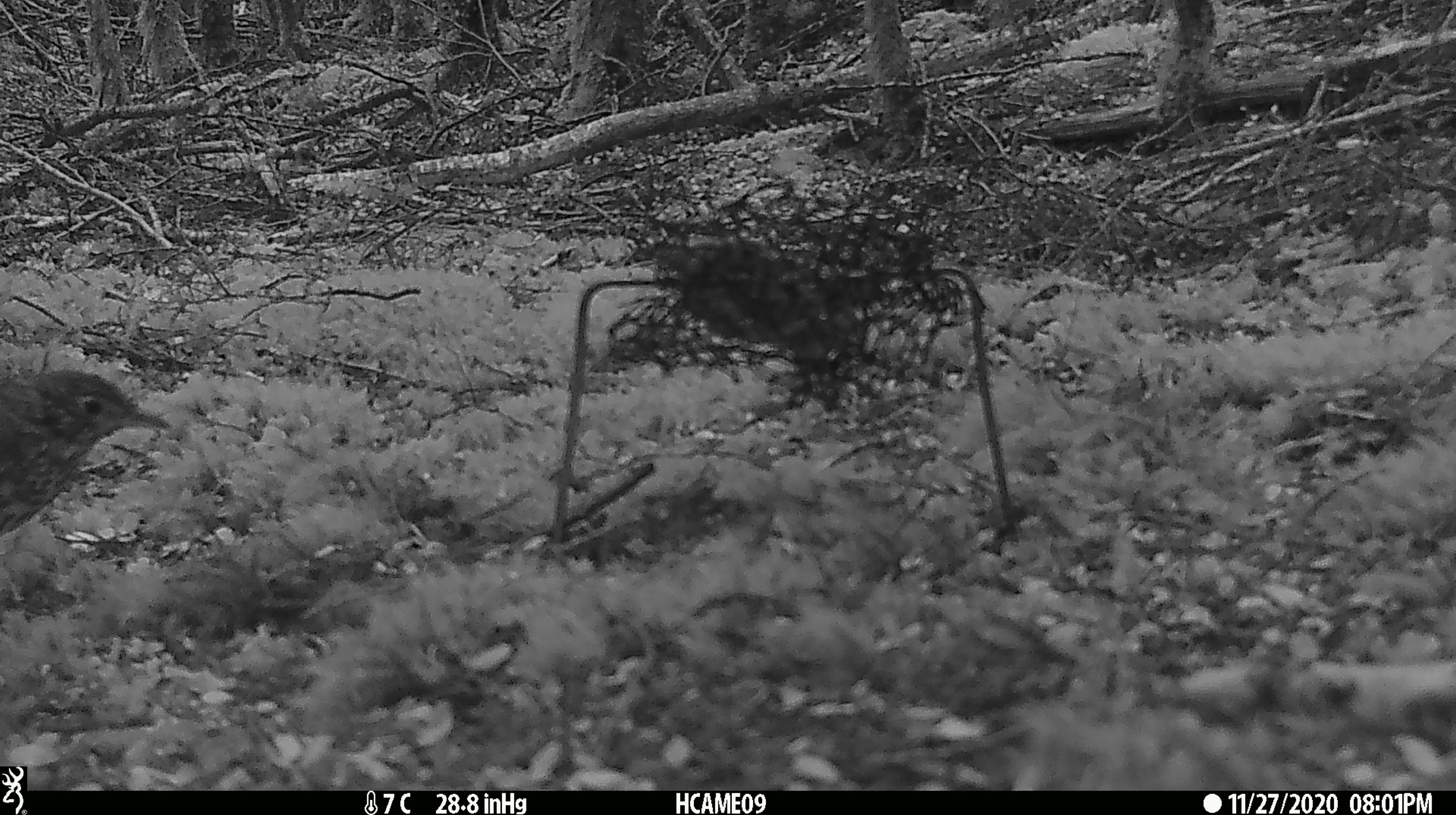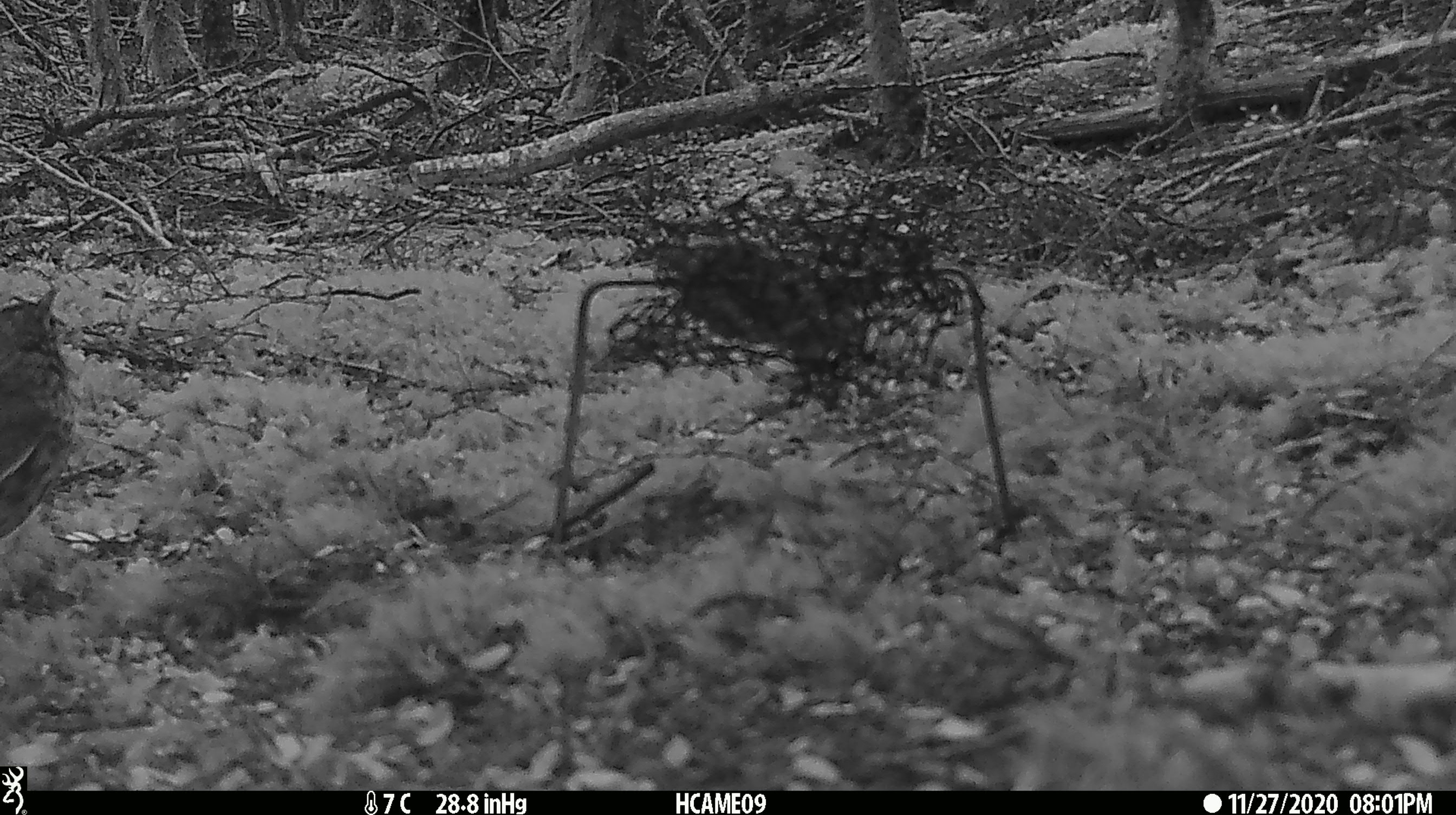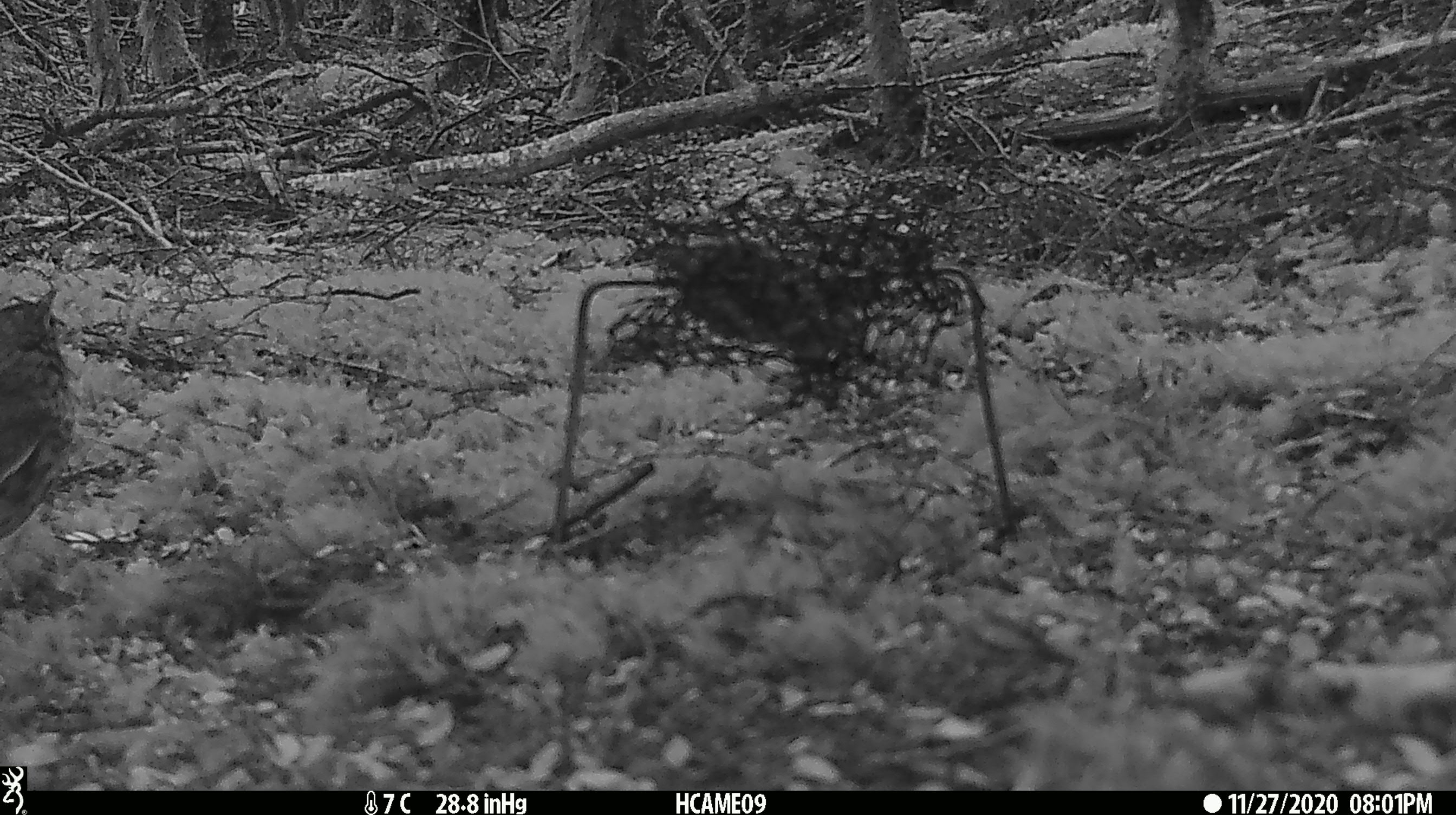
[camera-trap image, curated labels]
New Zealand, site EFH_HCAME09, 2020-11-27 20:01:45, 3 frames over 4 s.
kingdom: Animalia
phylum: Chordata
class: Aves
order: Passeriformes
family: Turdidae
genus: Turdus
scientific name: Turdus philomelos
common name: song thrush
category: thrush